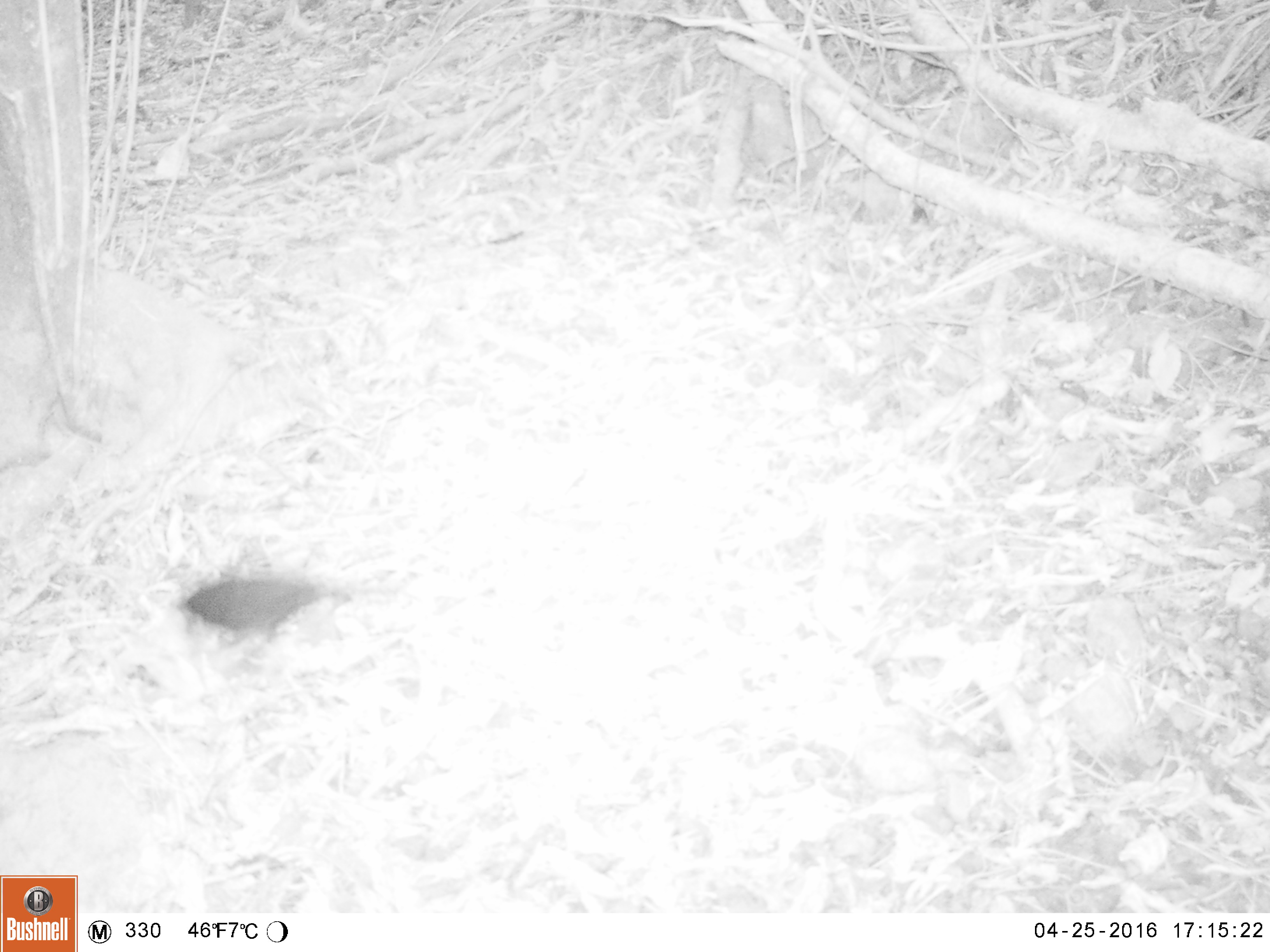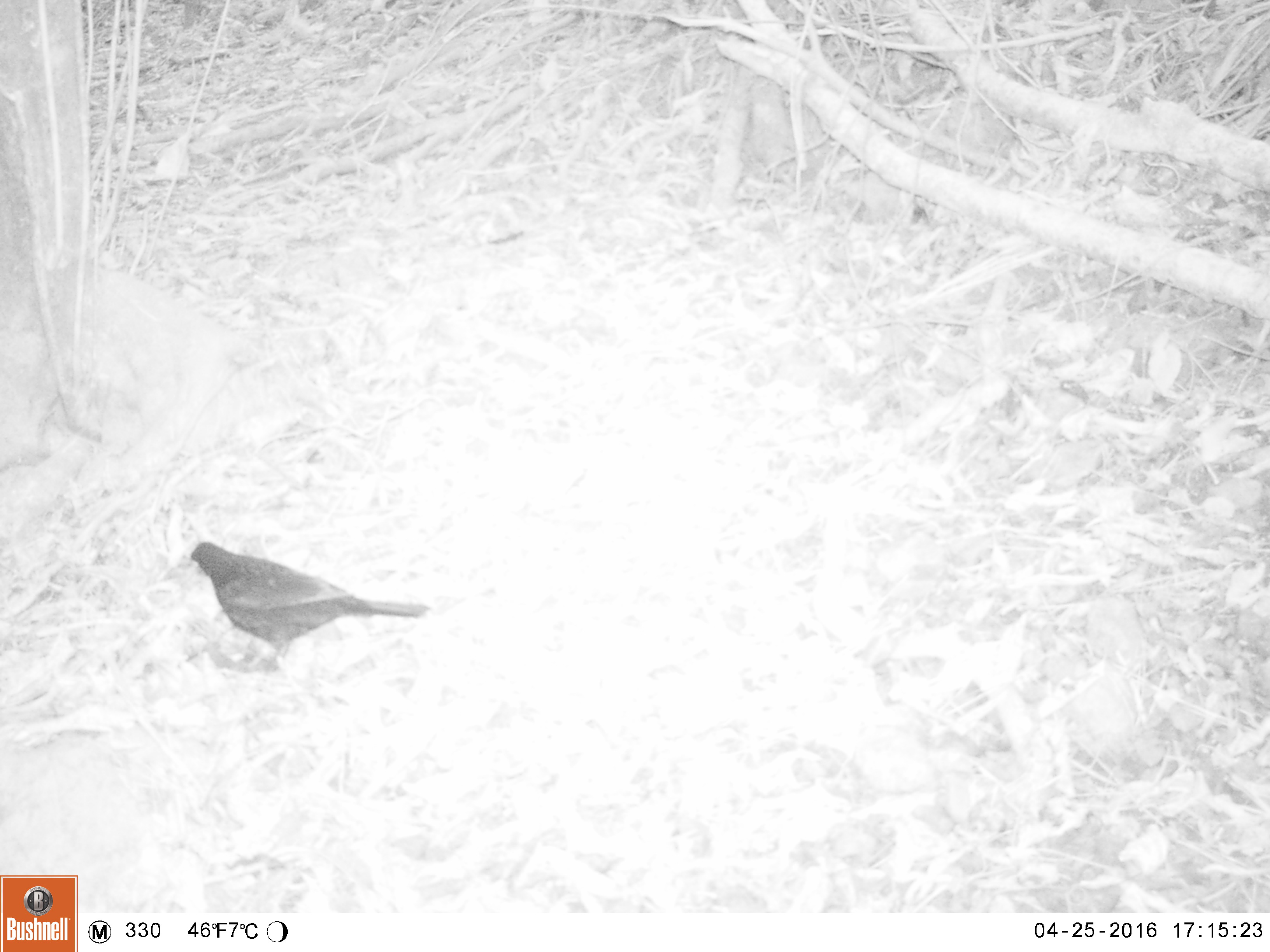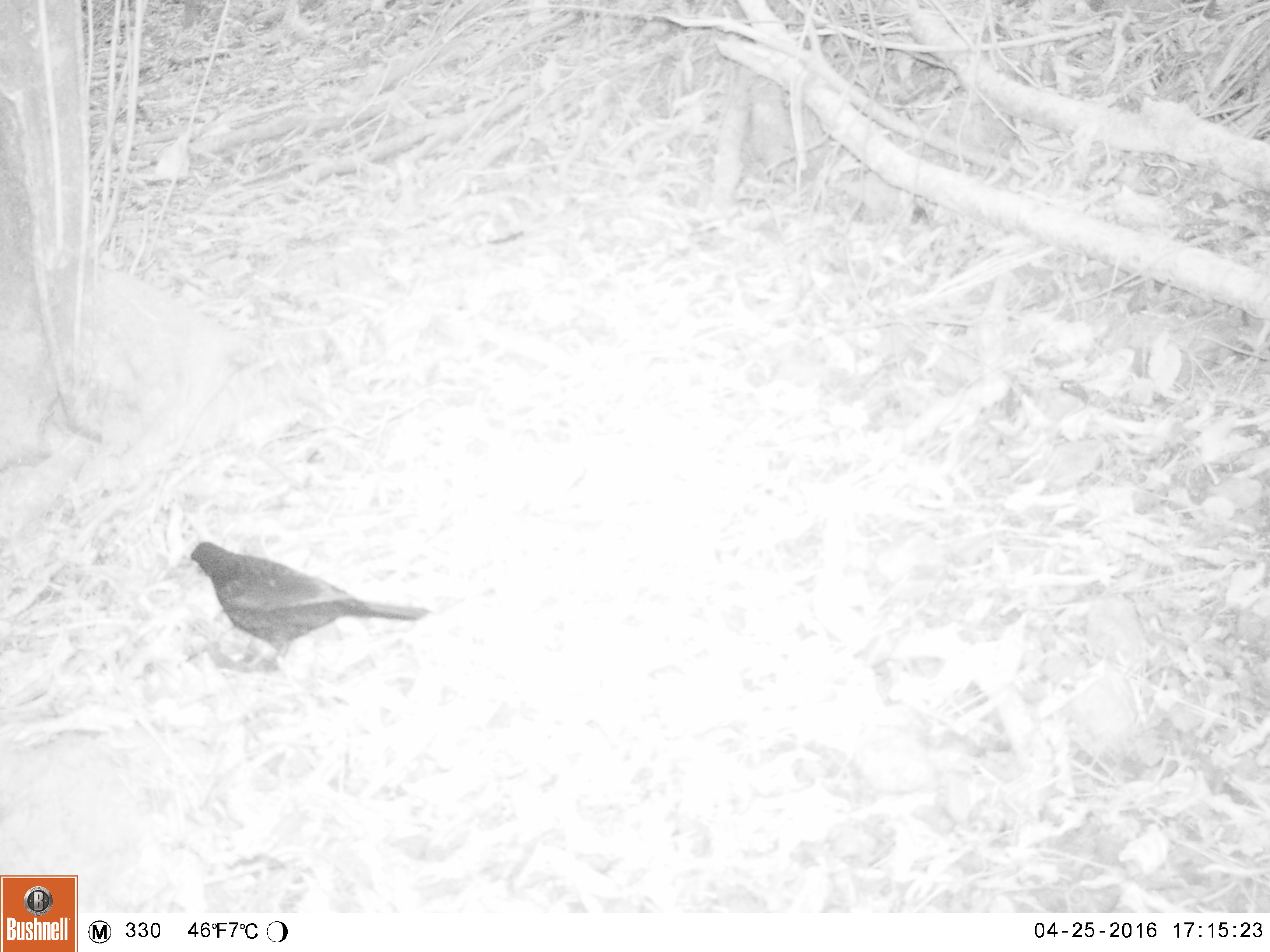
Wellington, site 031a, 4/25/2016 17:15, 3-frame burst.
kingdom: Animalia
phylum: Chordata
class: Aves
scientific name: Aves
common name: bird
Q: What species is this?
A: Bird (Aves).